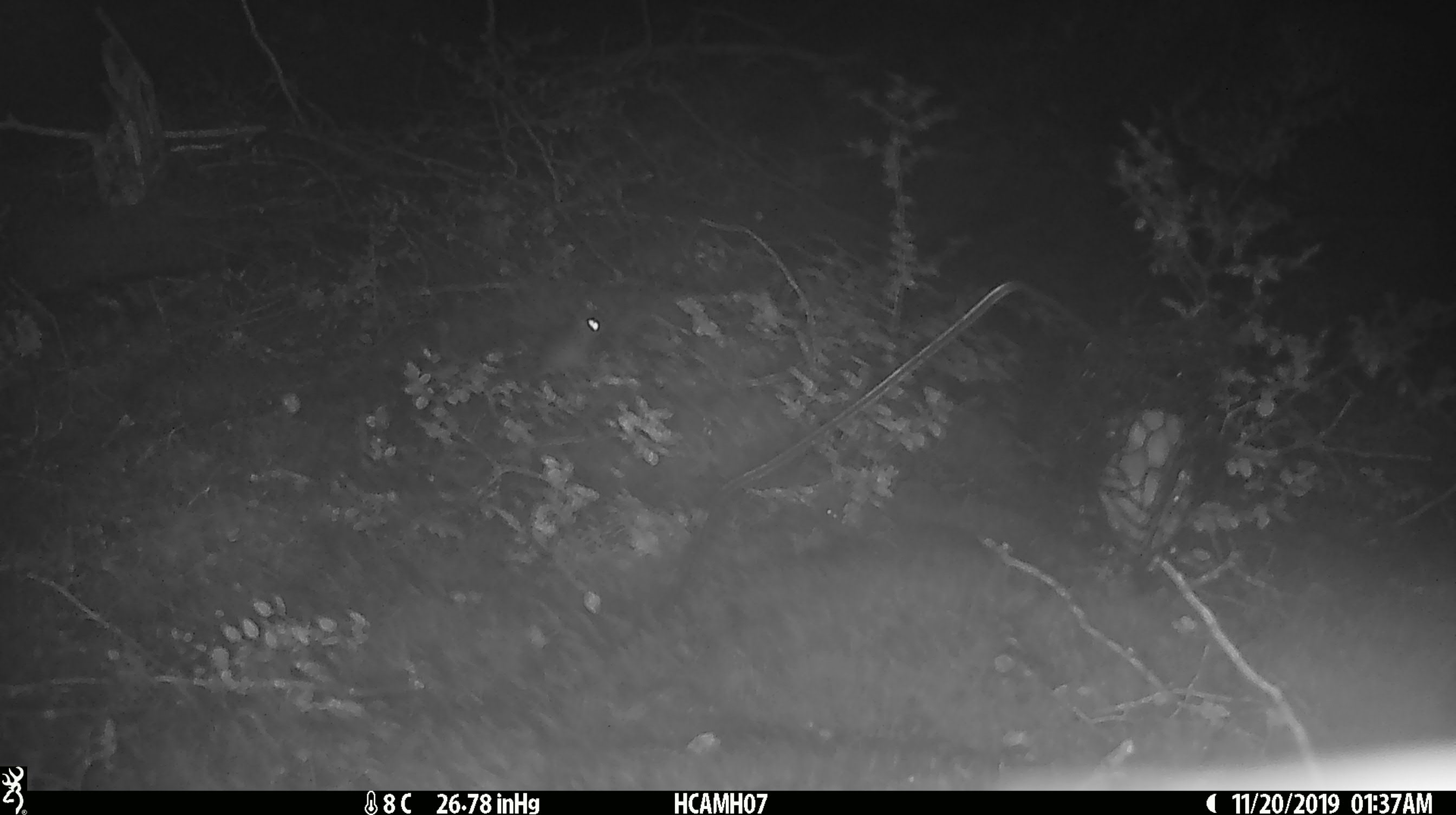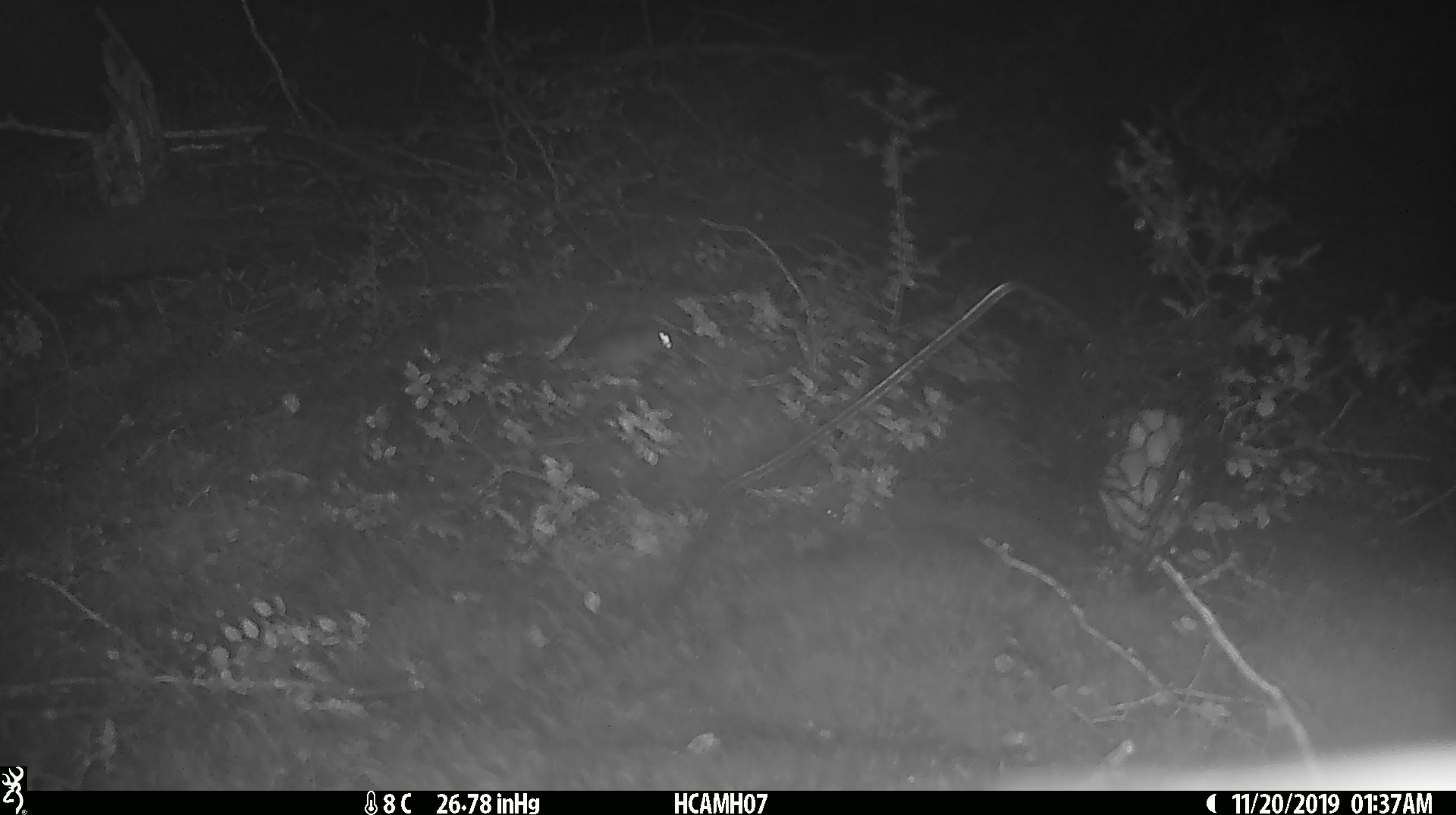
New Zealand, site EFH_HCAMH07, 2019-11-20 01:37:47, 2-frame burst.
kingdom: Animalia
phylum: Chordata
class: Mammalia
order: Rodentia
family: Muridae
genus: Mus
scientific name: Mus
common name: mouse